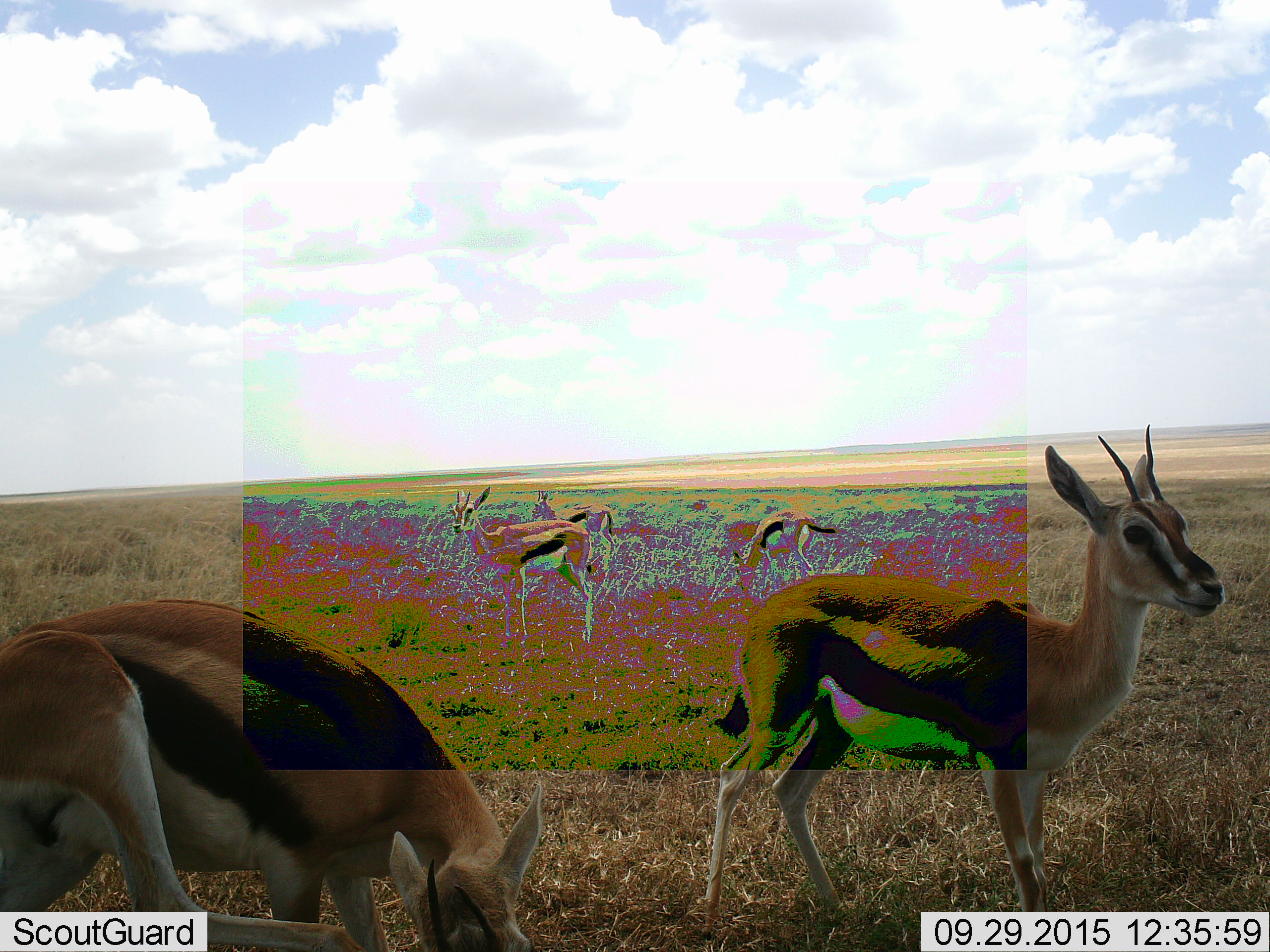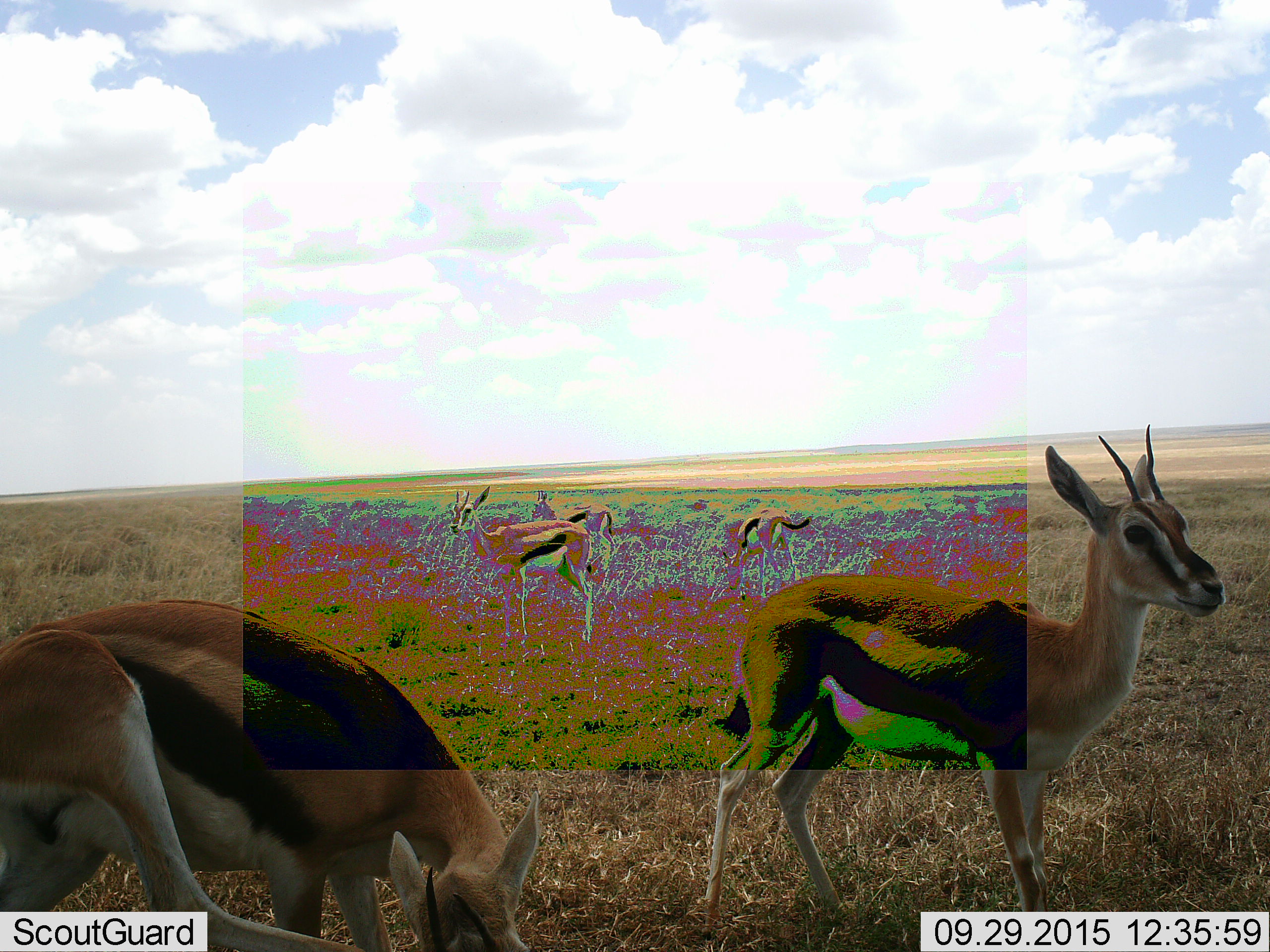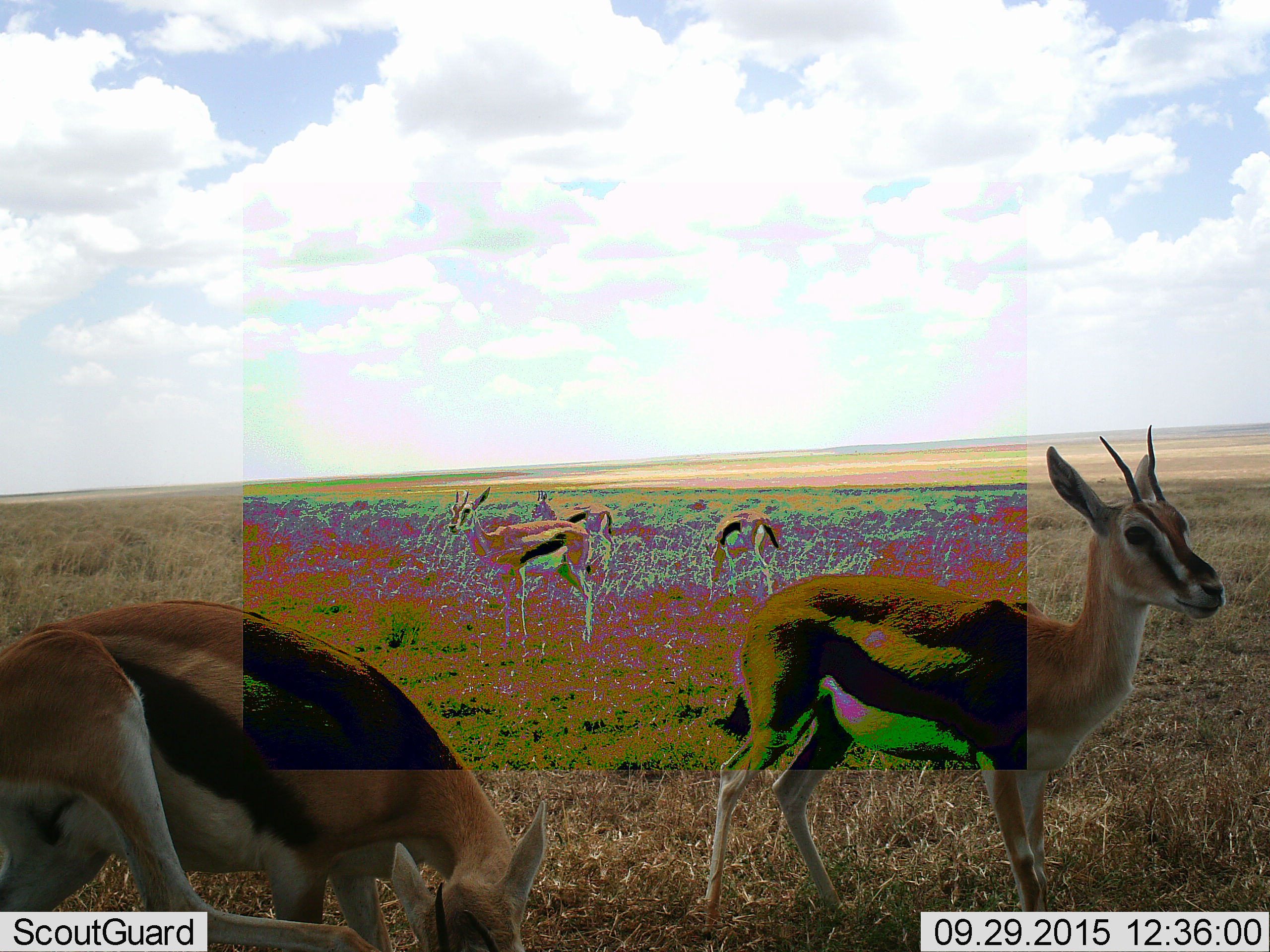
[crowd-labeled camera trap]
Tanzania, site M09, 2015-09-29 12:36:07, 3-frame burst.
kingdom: Animalia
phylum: Chordata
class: Mammalia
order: Artiodactyla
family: Bovidae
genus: Eudorcas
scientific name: Eudorcas thomsonii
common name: thomson's gazelle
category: gazellethomsons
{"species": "gazellethomsons (thomson's gazelle) (Eudorcas thomsonii)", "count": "5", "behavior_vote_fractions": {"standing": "100%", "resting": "0%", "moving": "22%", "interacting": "0%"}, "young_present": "0%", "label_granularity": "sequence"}